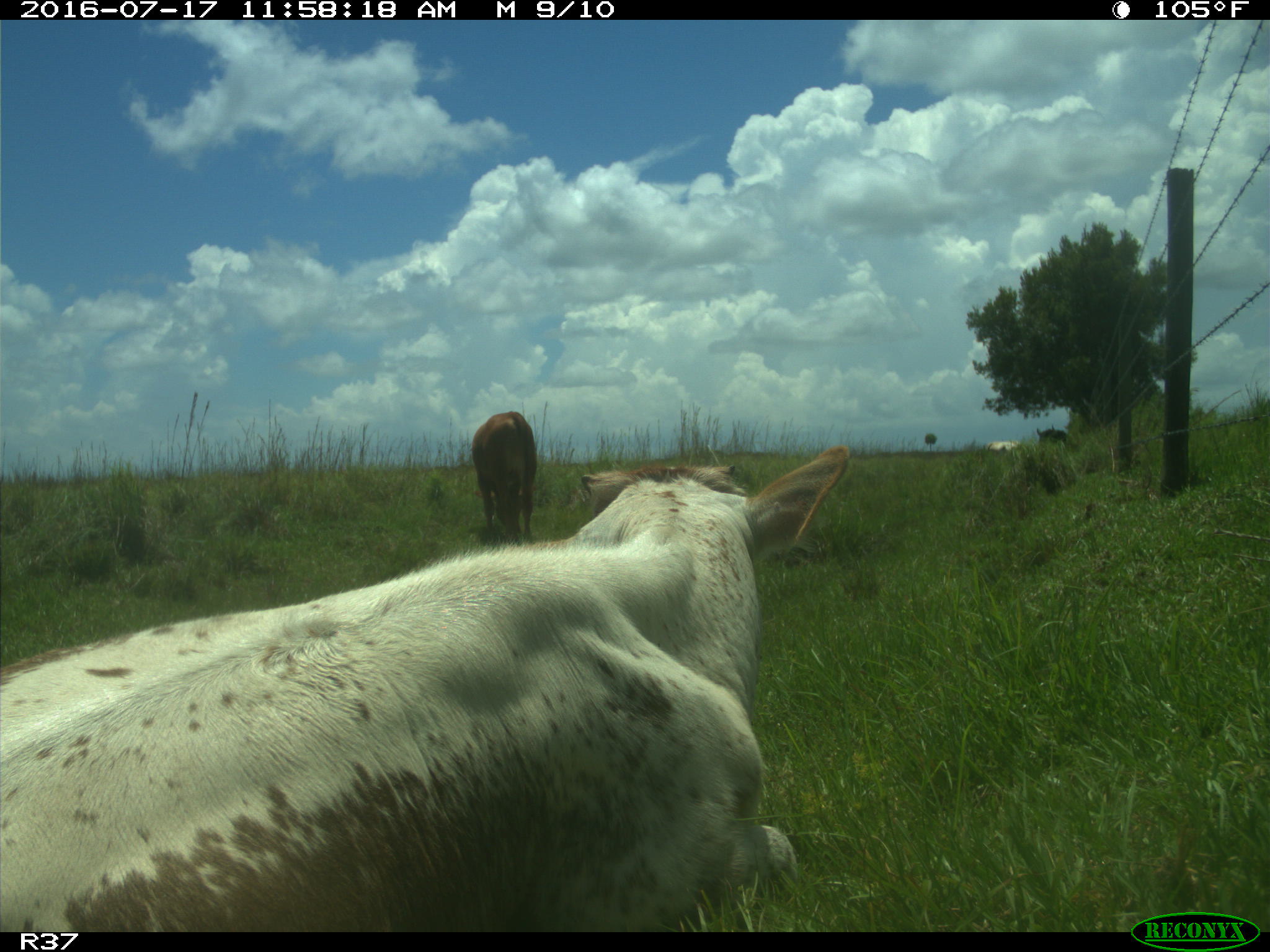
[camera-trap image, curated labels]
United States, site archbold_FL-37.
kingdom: Animalia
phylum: Chordata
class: Mammalia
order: Artiodactyla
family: Bovidae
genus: Bos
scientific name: Bos taurus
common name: domestic cow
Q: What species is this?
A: Bos taurus (domestic cow).